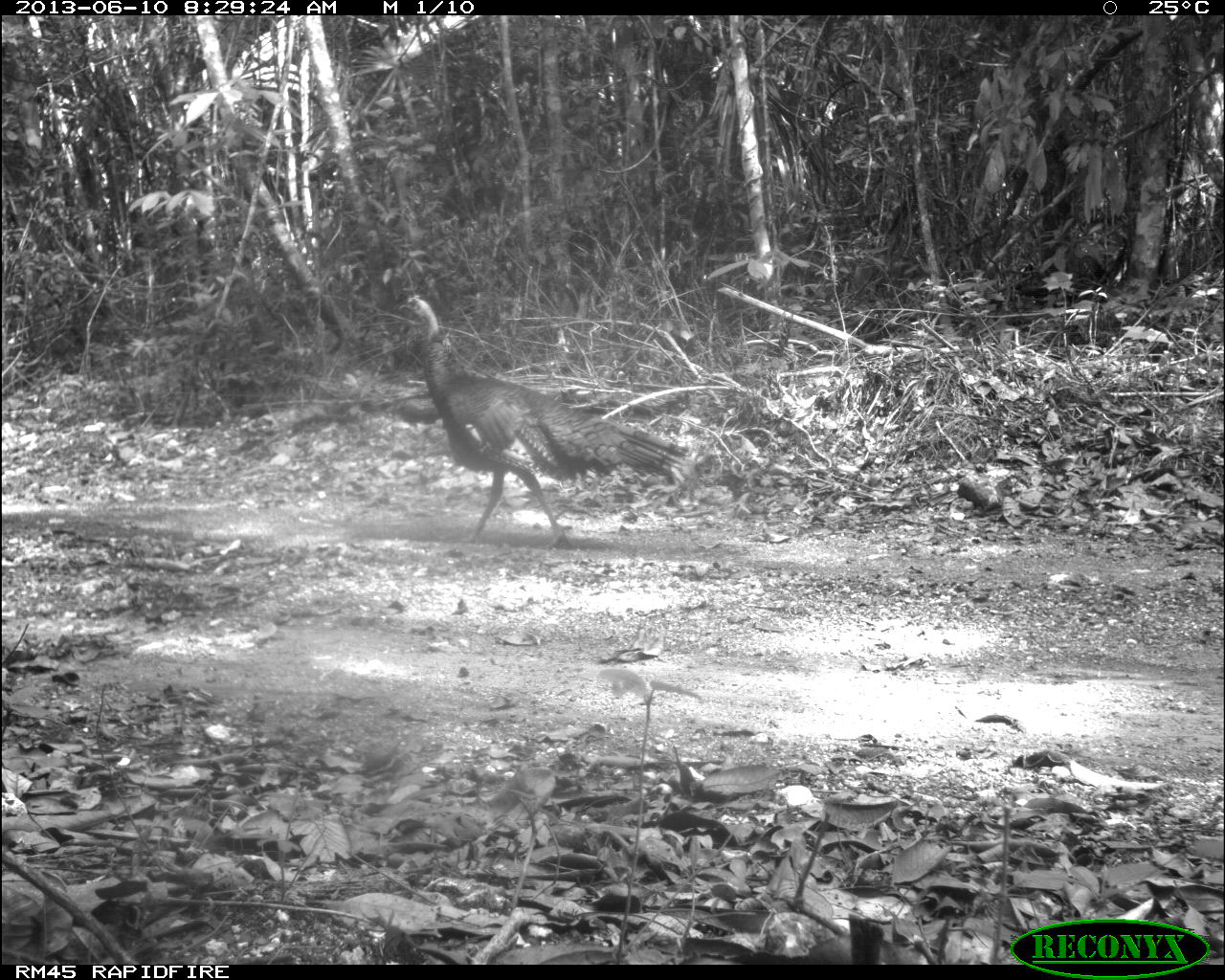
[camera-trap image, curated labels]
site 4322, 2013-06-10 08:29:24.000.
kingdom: Animalia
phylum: Chordata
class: Aves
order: Galliformes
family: Phasianidae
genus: Meleagris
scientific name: Meleagris ocellata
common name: ocellated turkey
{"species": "Meleagris ocellata (ocellated turkey)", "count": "1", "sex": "male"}